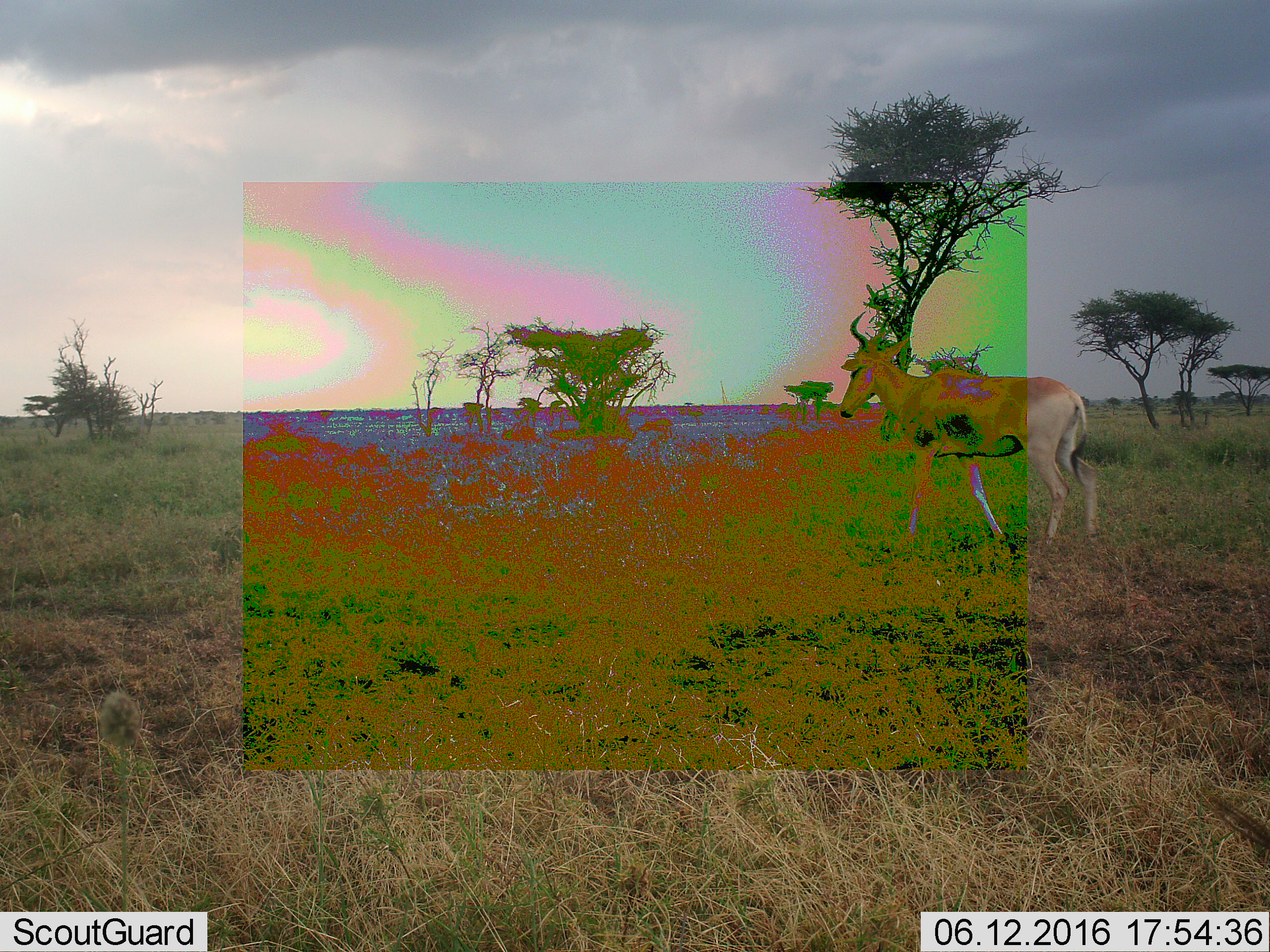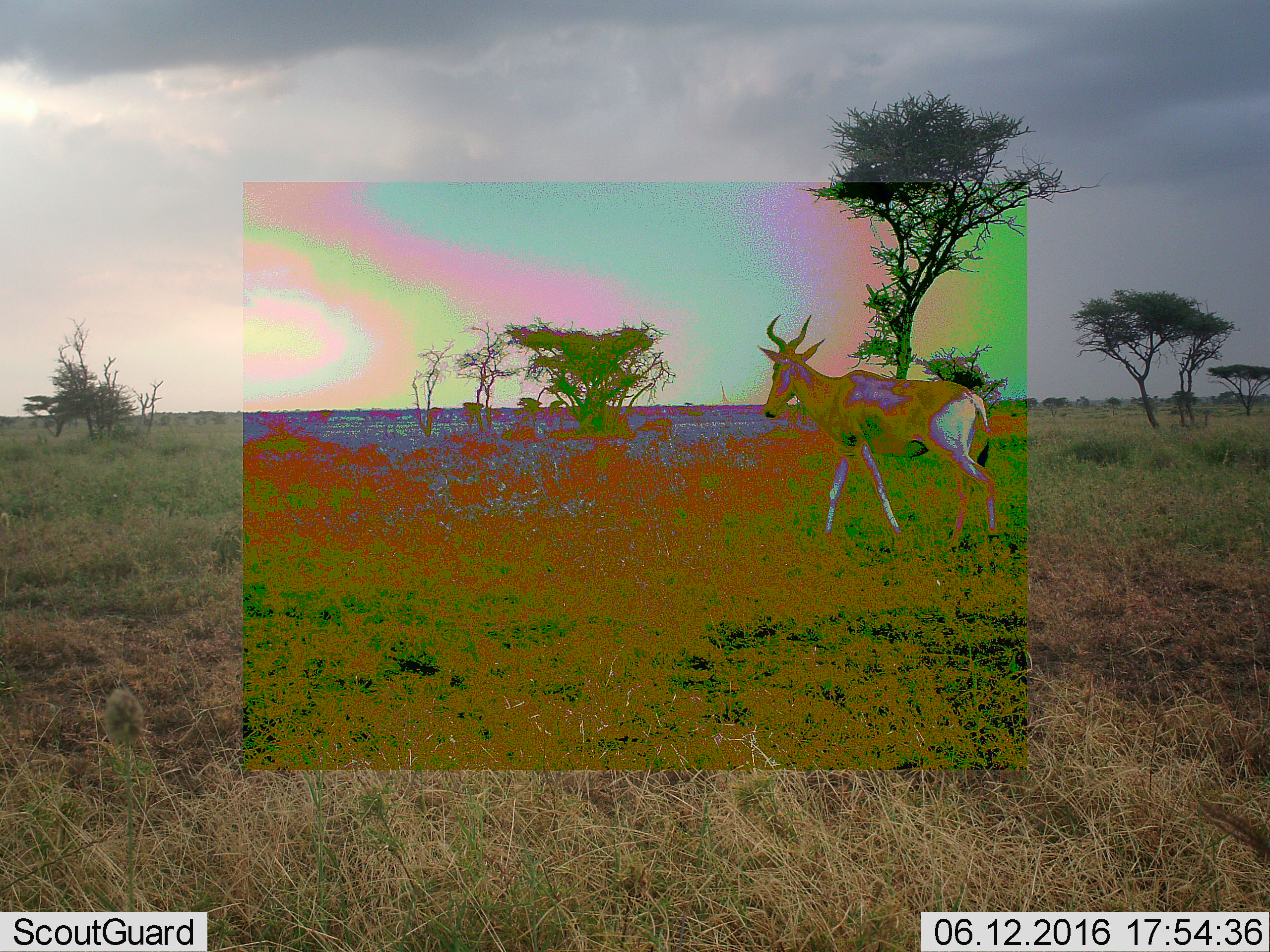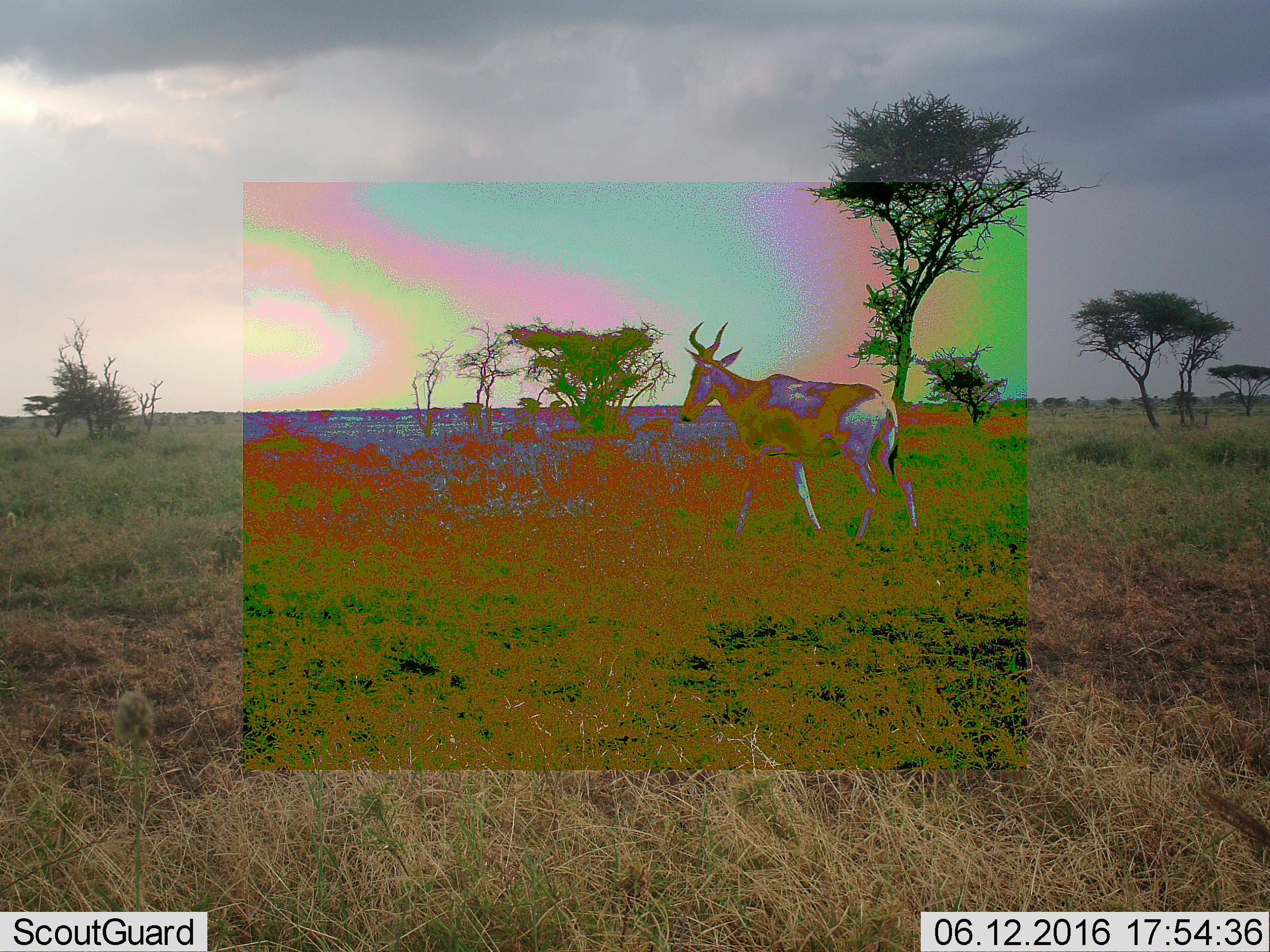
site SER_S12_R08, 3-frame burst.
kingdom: Animalia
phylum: Chordata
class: Mammalia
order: Artiodactyla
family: Bovidae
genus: Alcelaphus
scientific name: Alcelaphus buselaphus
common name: hartebeest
Hartebeest (Alcelaphus buselaphus), count 1. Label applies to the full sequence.